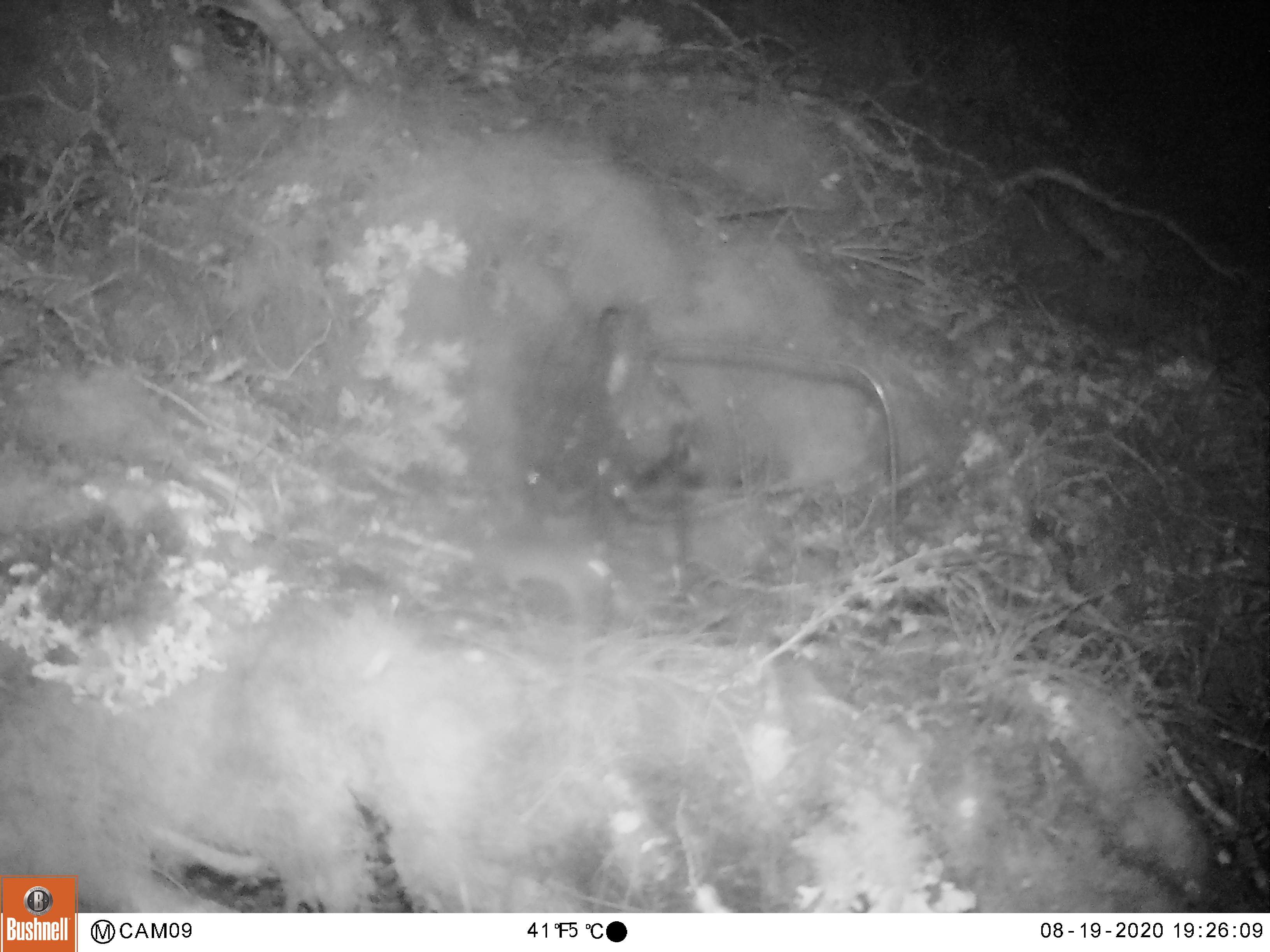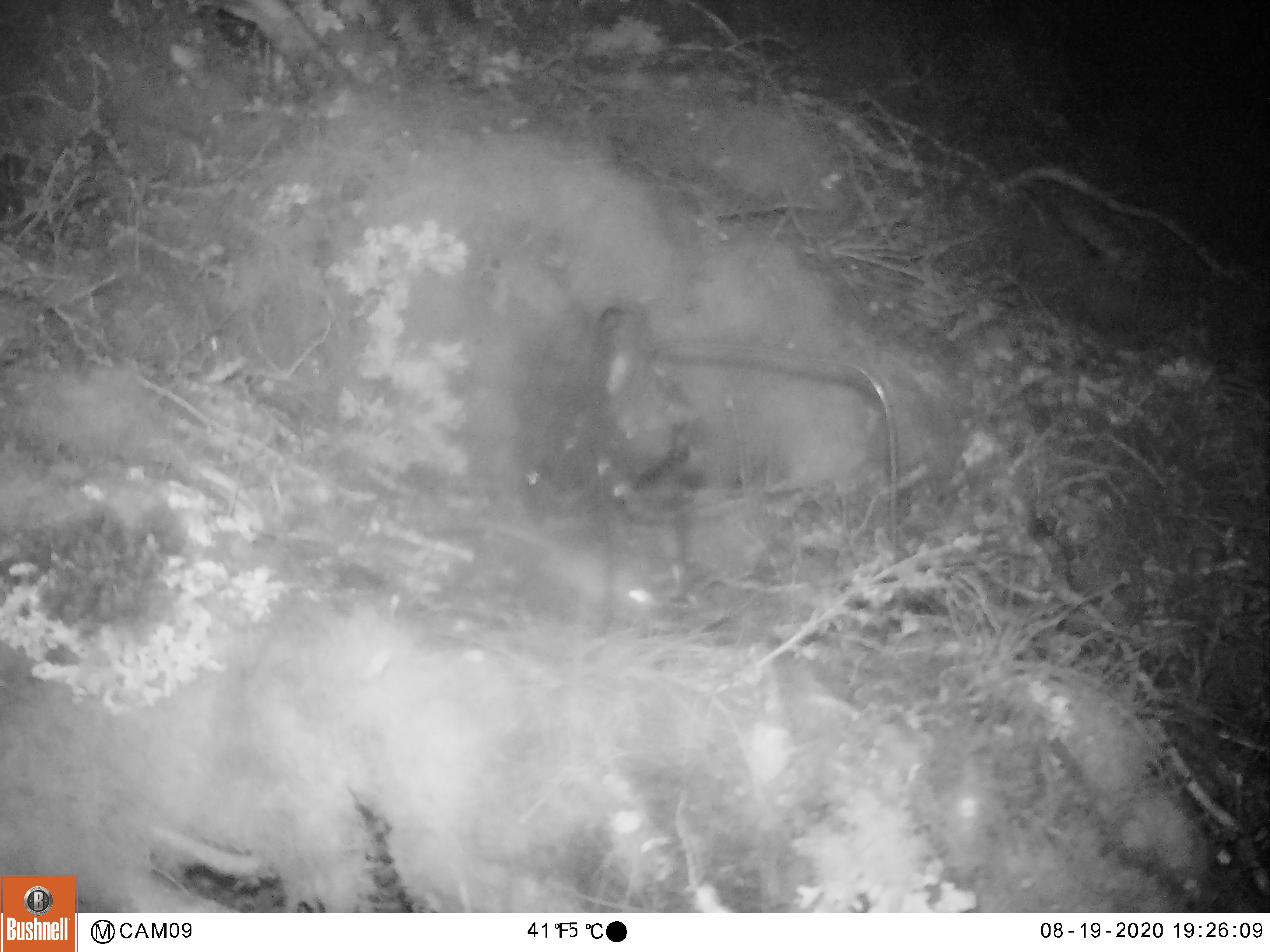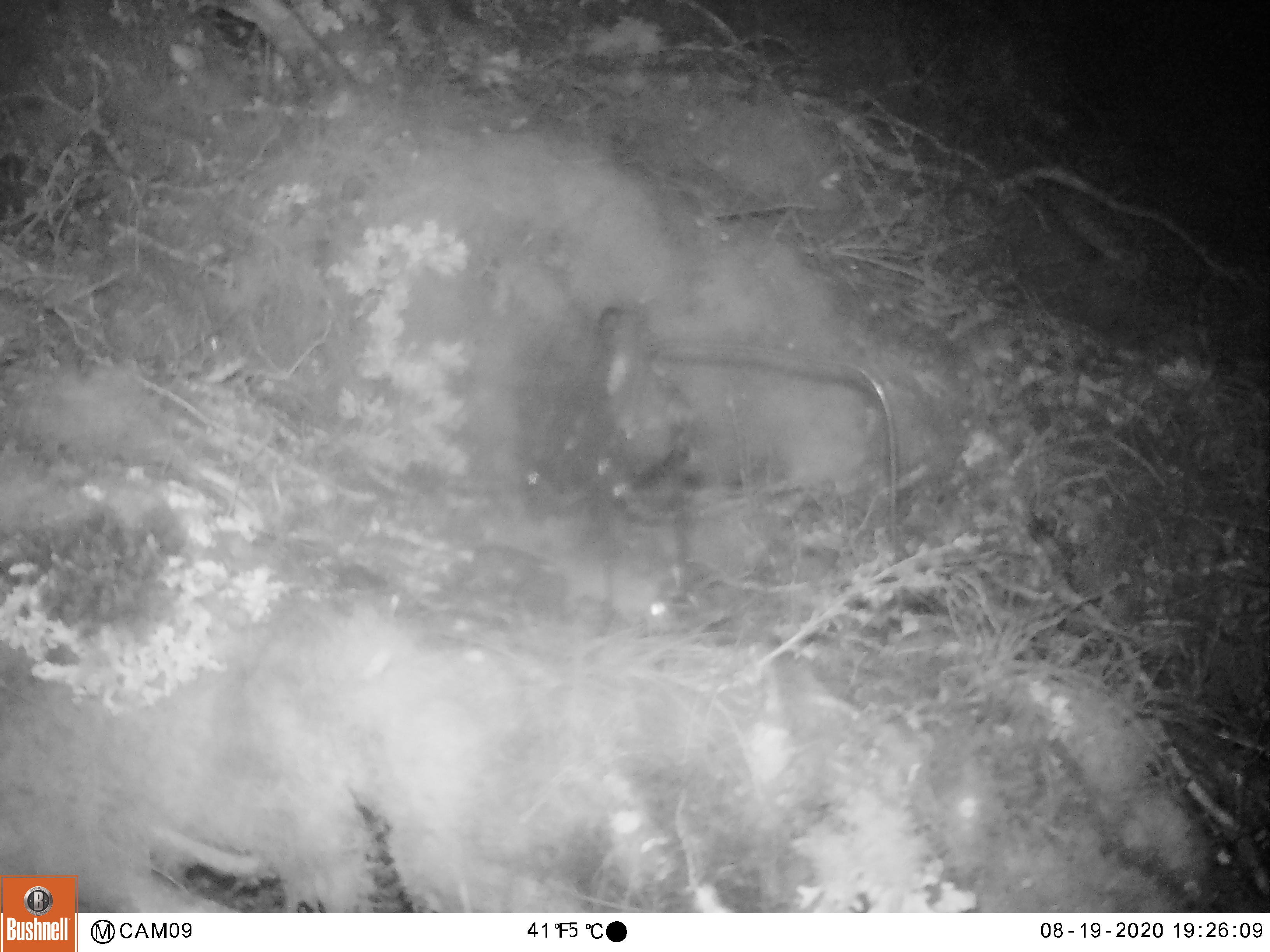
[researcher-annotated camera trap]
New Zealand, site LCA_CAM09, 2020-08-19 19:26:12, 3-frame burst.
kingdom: Animalia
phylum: Chordata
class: Mammalia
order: Rodentia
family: Muridae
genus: Mus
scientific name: Mus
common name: mouse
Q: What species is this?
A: Mouse (Mus).